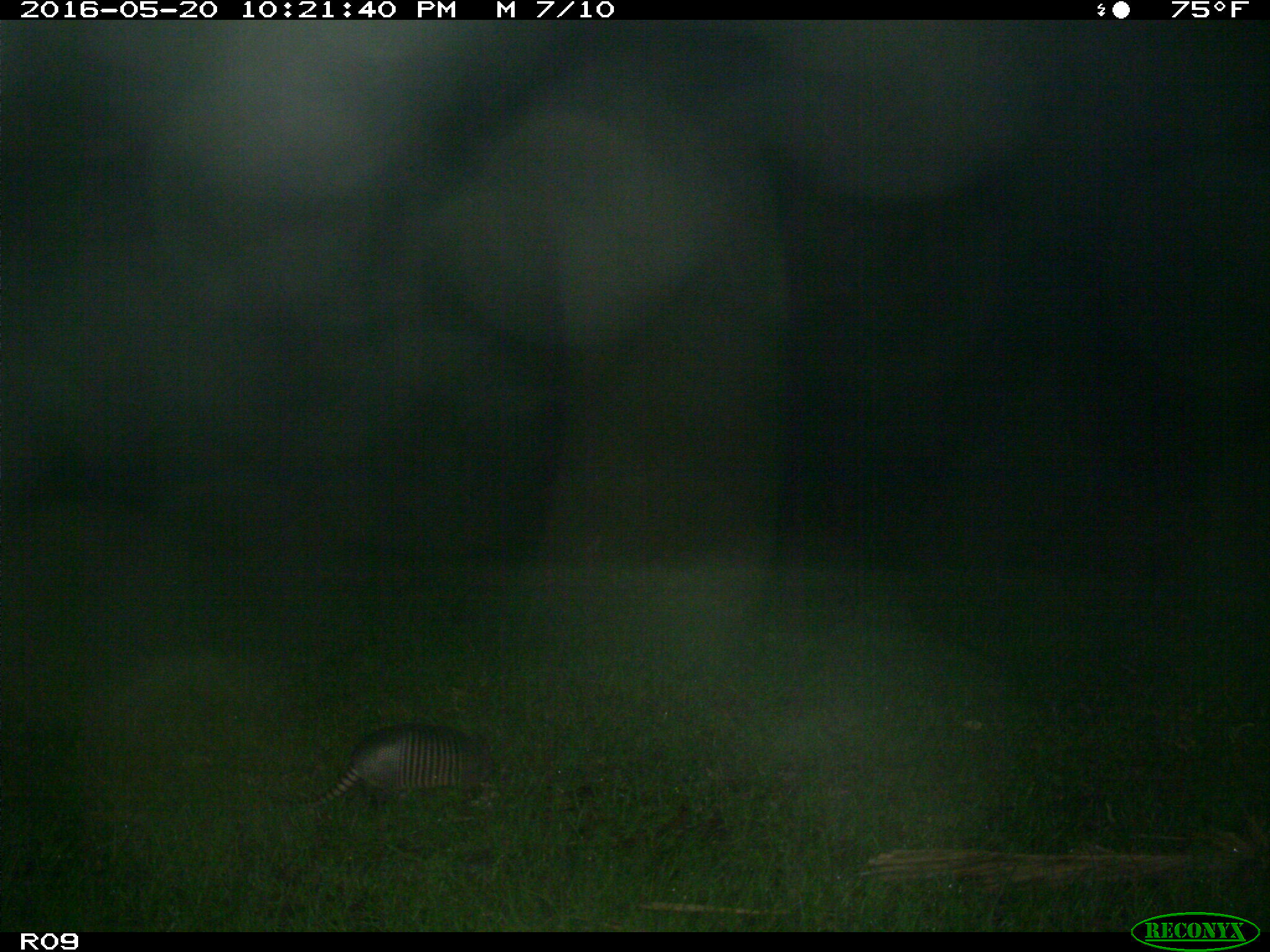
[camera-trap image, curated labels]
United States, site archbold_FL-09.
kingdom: Animalia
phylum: Chordata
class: Mammalia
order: Cingulata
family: Dasypodidae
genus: Dasypus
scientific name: Dasypus novemcinctus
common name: nine-banded armadillo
Dasypus novemcinctus (nine-banded armadillo).